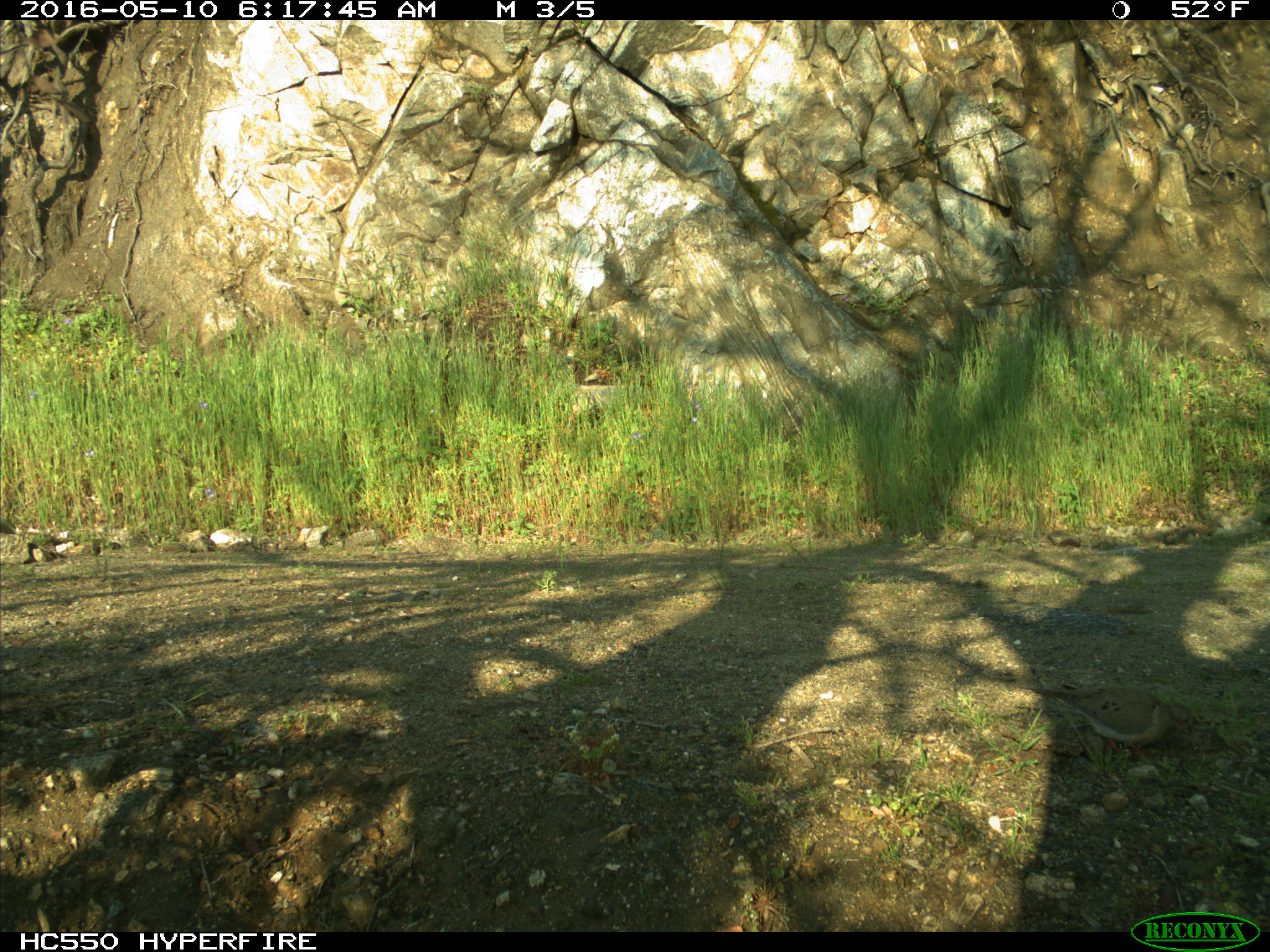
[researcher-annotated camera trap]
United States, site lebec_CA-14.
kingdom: Animalia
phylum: Chordata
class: Aves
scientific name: Aves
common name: birds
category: unidentified bird